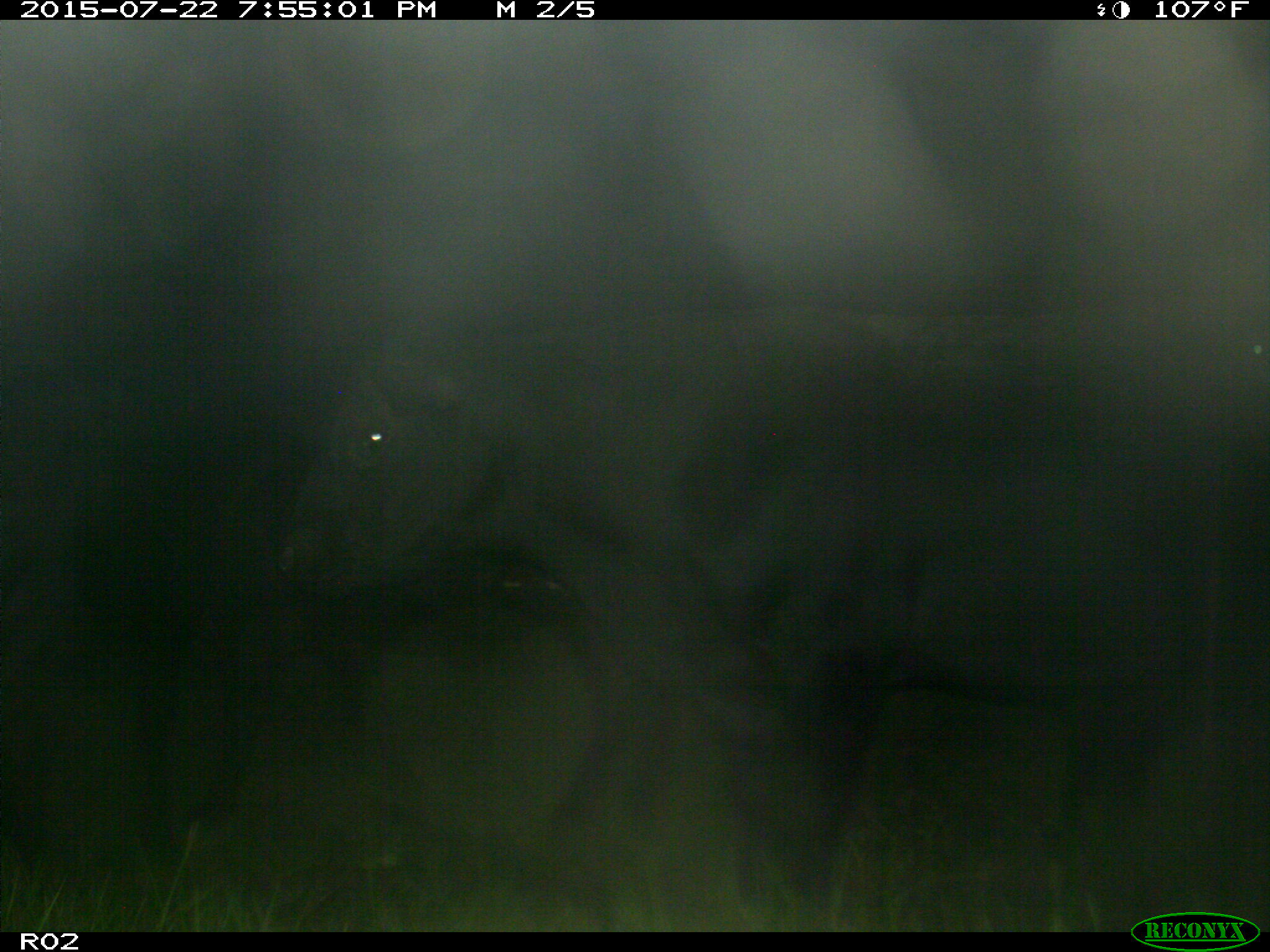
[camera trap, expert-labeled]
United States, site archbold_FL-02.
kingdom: Animalia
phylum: Chordata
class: Mammalia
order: Artiodactyla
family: Bovidae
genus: Bos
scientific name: Bos taurus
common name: domestic cow